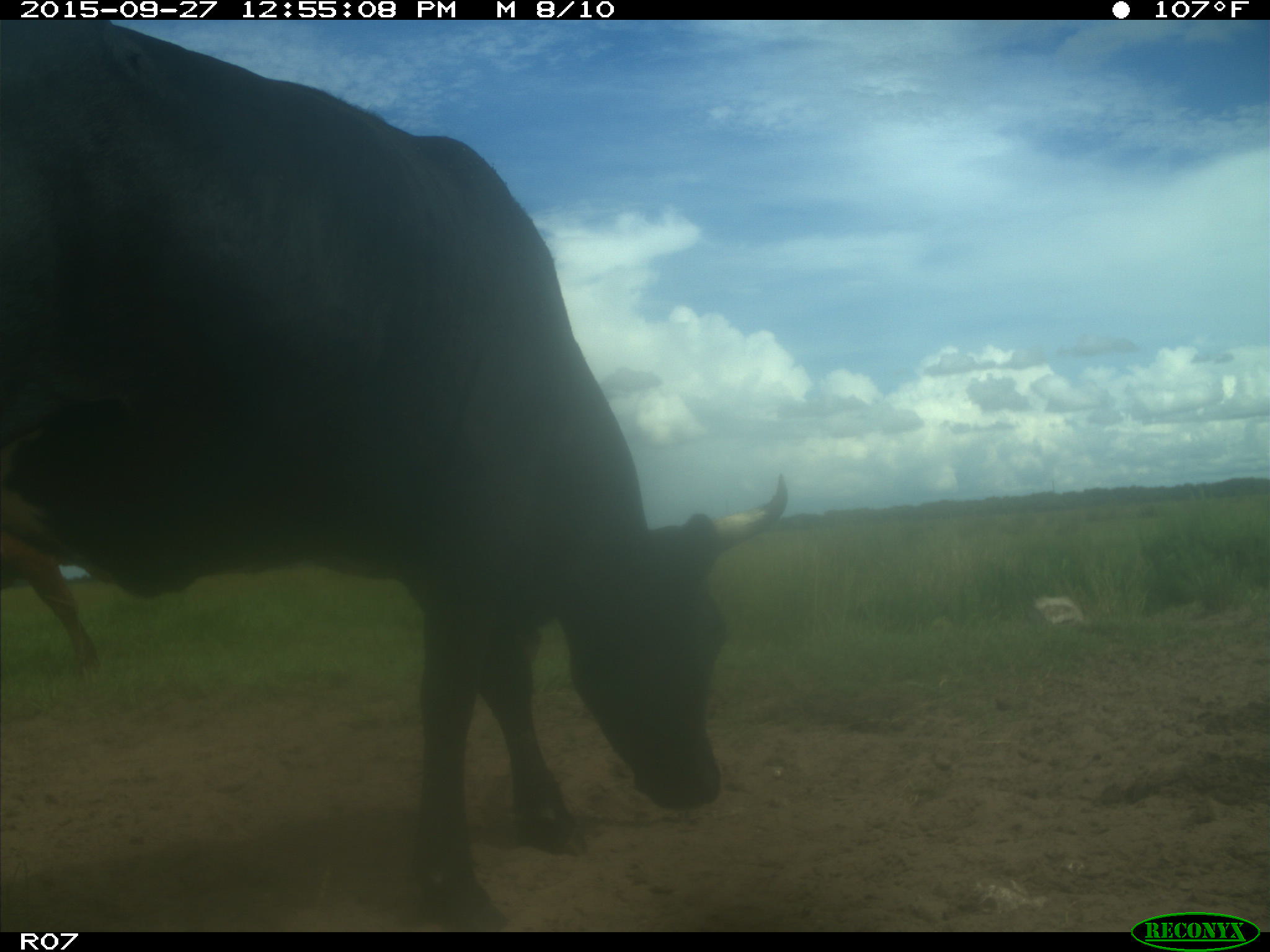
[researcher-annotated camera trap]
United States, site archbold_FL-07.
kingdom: Animalia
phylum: Chordata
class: Mammalia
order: Artiodactyla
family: Bovidae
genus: Bos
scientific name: Bos taurus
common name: domestic cow